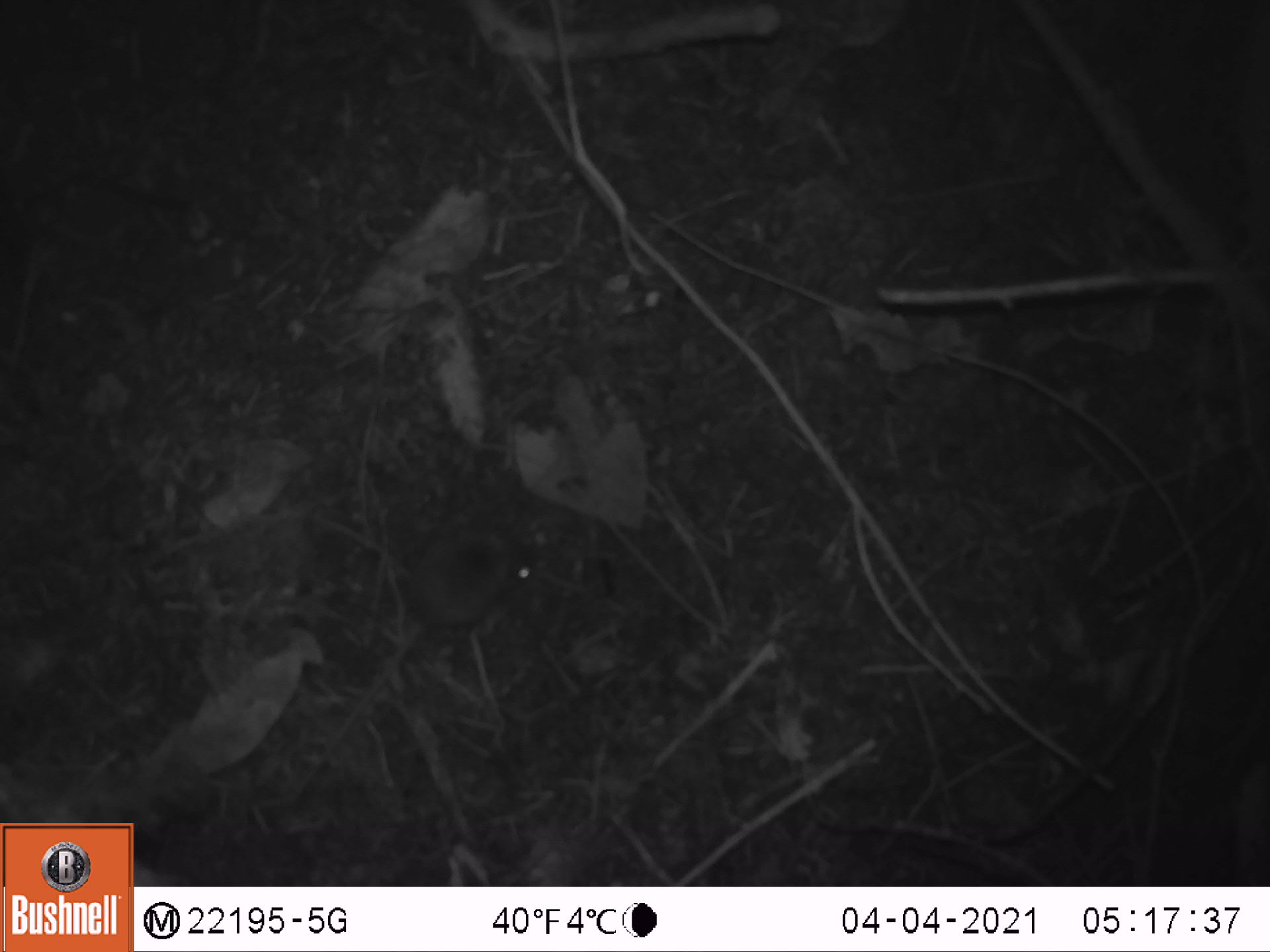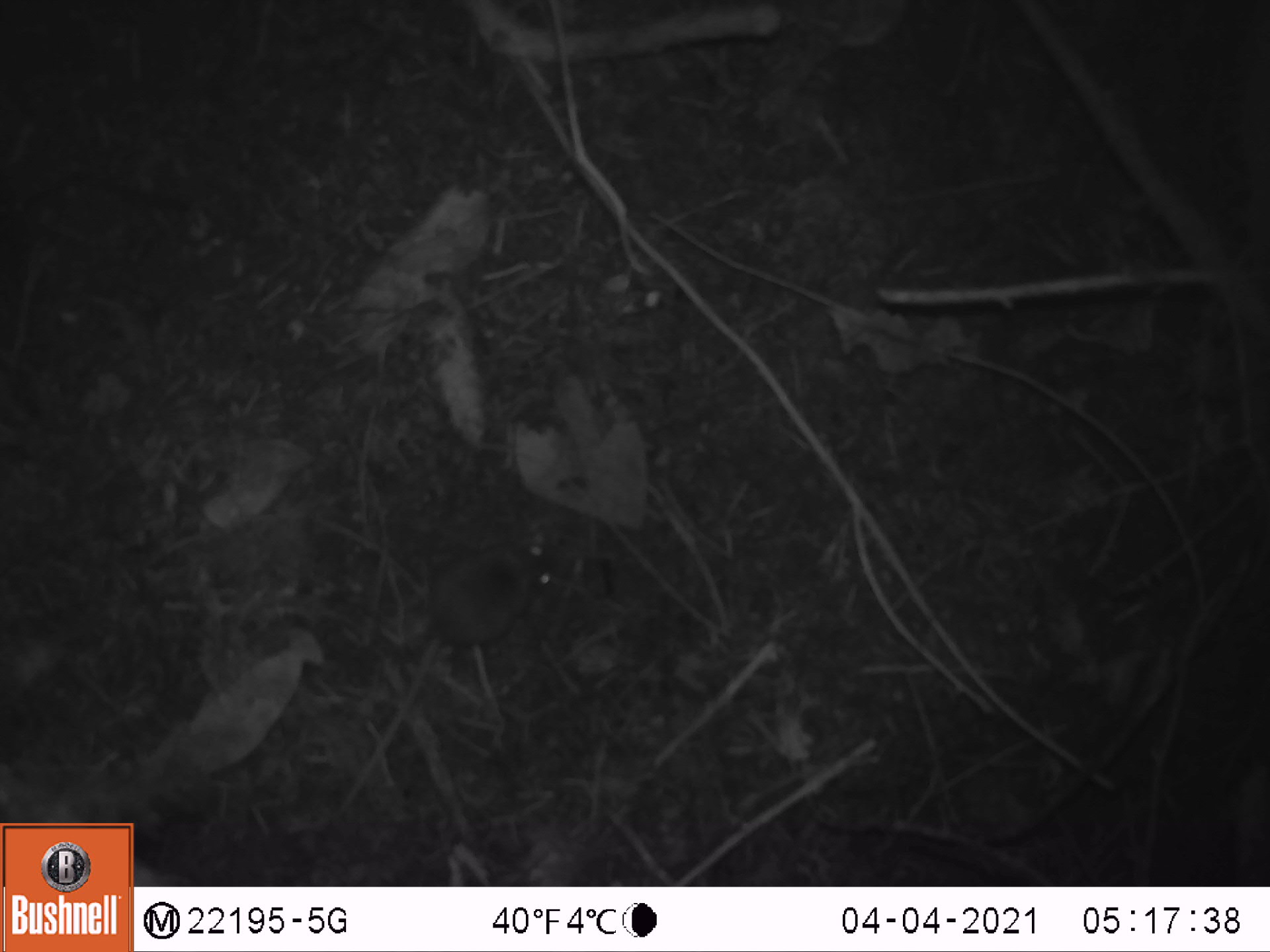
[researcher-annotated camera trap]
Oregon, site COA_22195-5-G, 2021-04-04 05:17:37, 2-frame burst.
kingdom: Animalia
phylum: Chordata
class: Mammalia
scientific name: Mammalia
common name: small mammal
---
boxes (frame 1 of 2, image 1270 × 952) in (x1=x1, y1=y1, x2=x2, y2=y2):
small mammal: (x1=237, y1=490, x2=555, y2=821)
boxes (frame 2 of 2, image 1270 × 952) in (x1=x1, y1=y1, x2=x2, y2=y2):
small mammal: (x1=274, y1=502, x2=599, y2=841)